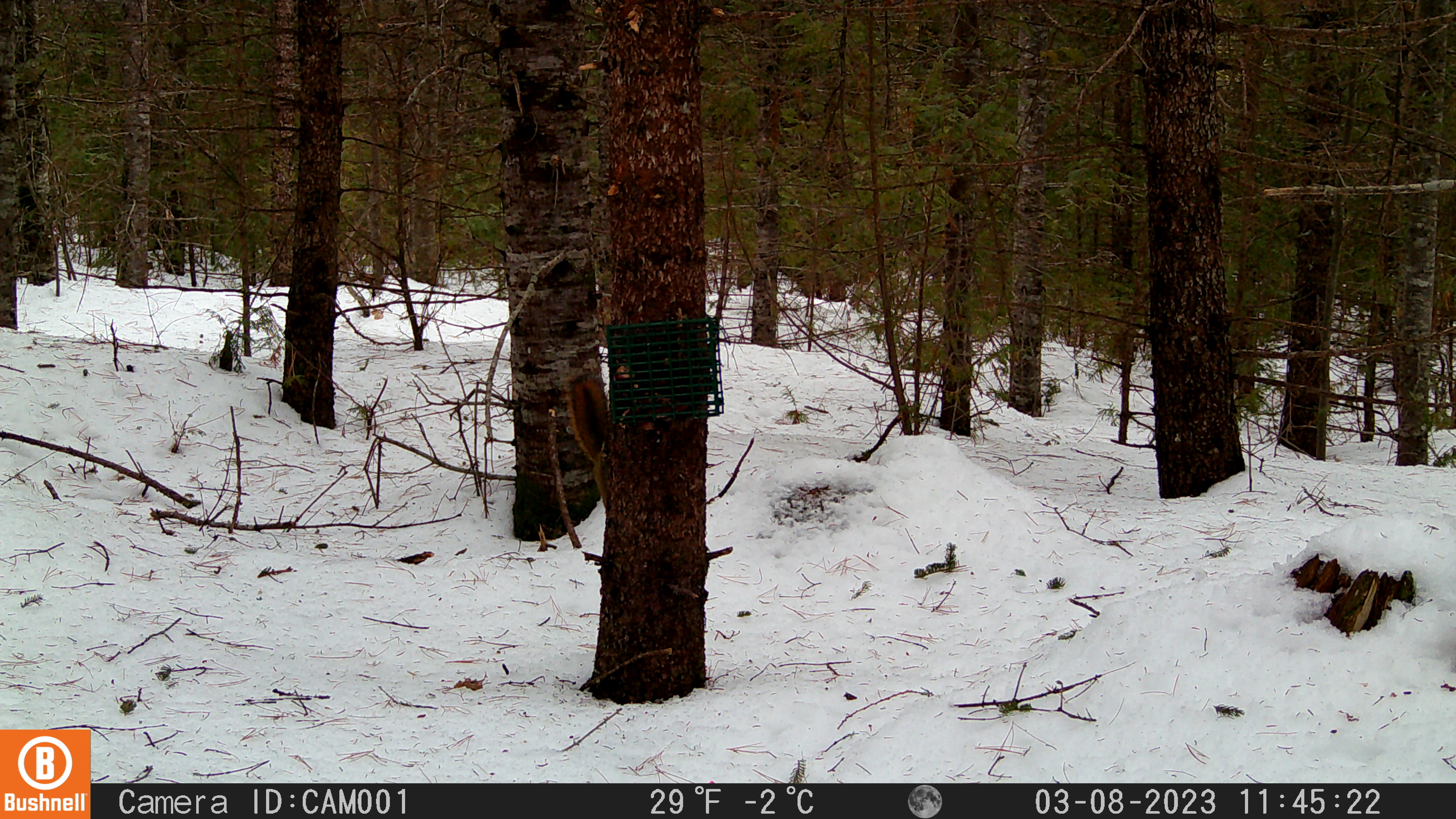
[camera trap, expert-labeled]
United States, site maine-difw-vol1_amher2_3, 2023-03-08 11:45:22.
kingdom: Animalia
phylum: Chordata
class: Mammalia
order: Rodentia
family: Sciuridae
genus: Tamiasciurus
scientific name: Tamiasciurus hudsonicus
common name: red squirrel